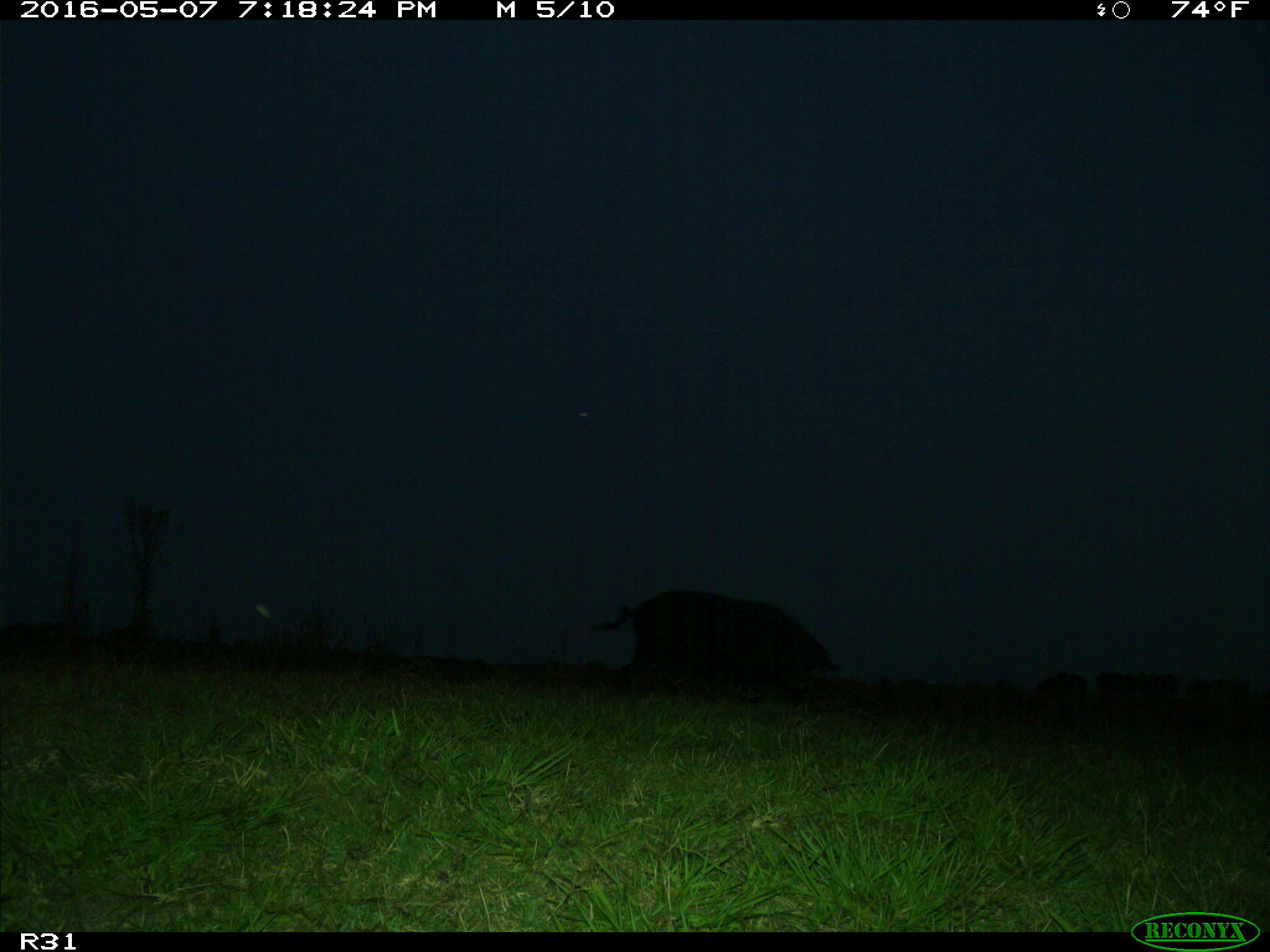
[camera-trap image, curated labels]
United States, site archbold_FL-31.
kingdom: Animalia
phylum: Chordata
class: Mammalia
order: Artiodactyla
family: Suidae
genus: Sus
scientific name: Sus scrofa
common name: wild boar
Sus scrofa (wild boar).